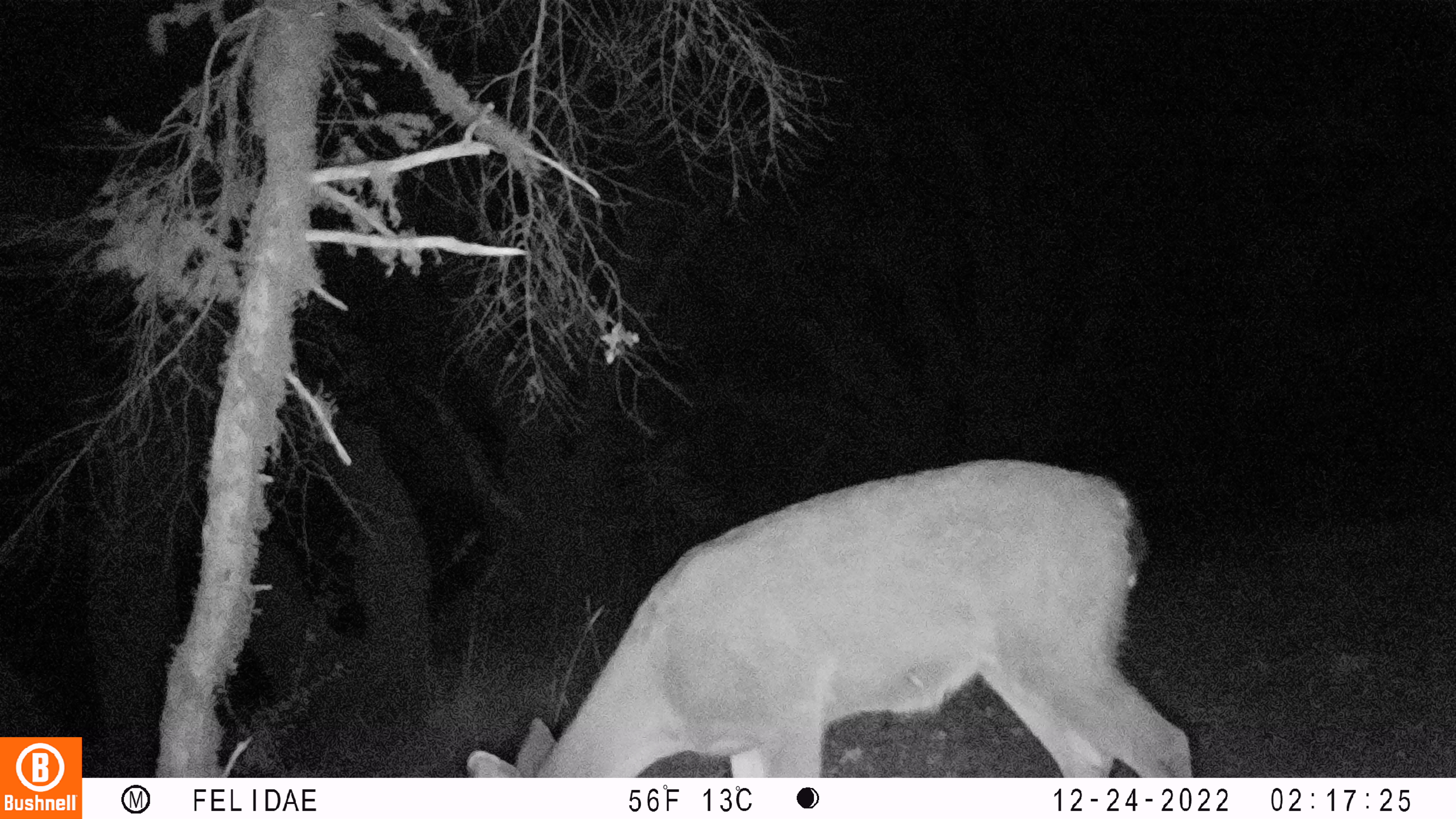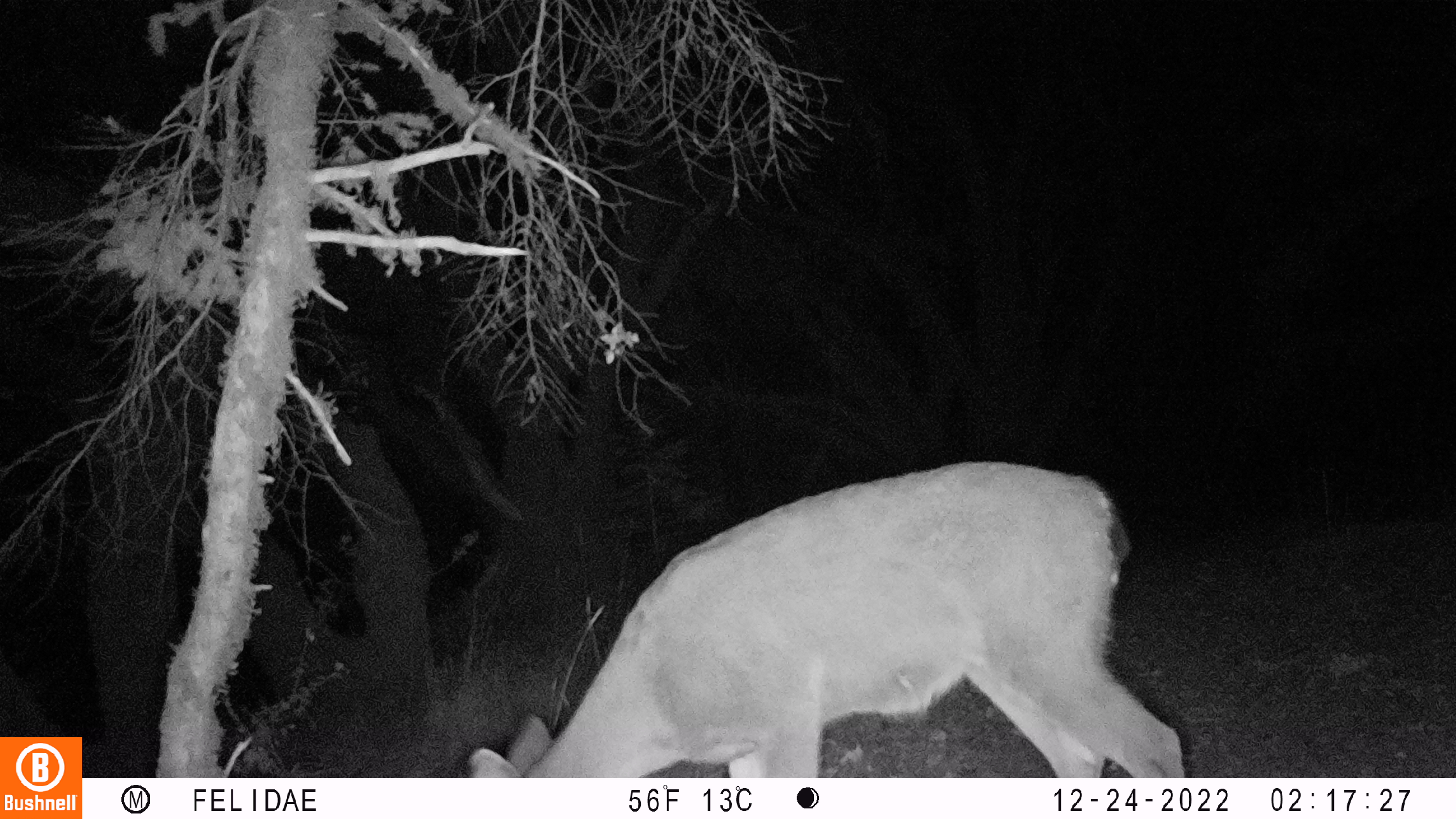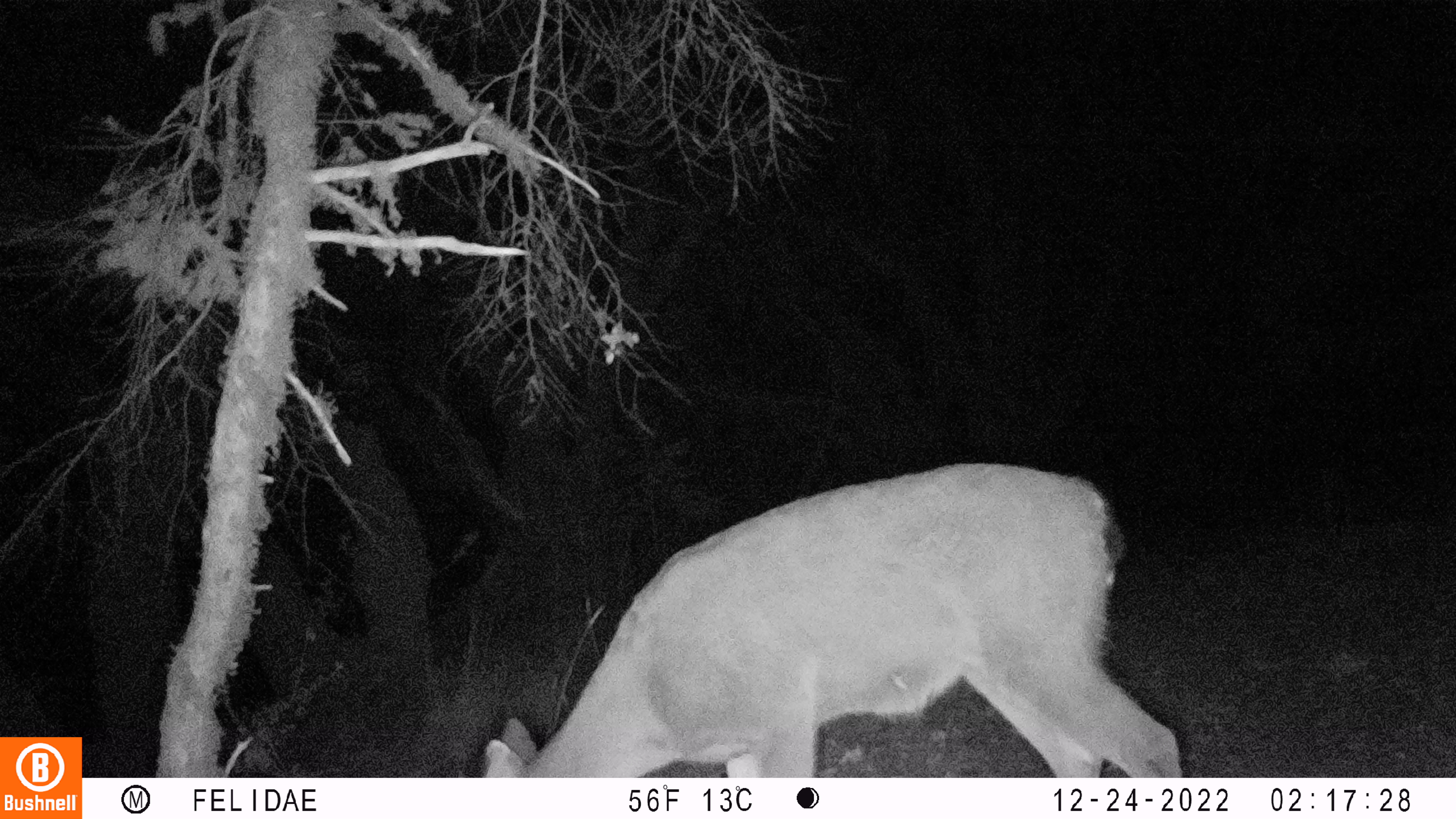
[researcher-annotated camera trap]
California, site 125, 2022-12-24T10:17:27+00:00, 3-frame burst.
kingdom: Animalia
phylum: Chordata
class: Mammalia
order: Artiodactyla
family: Cervidae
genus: Odocoileus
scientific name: Odocoileus hemionus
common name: mule deer